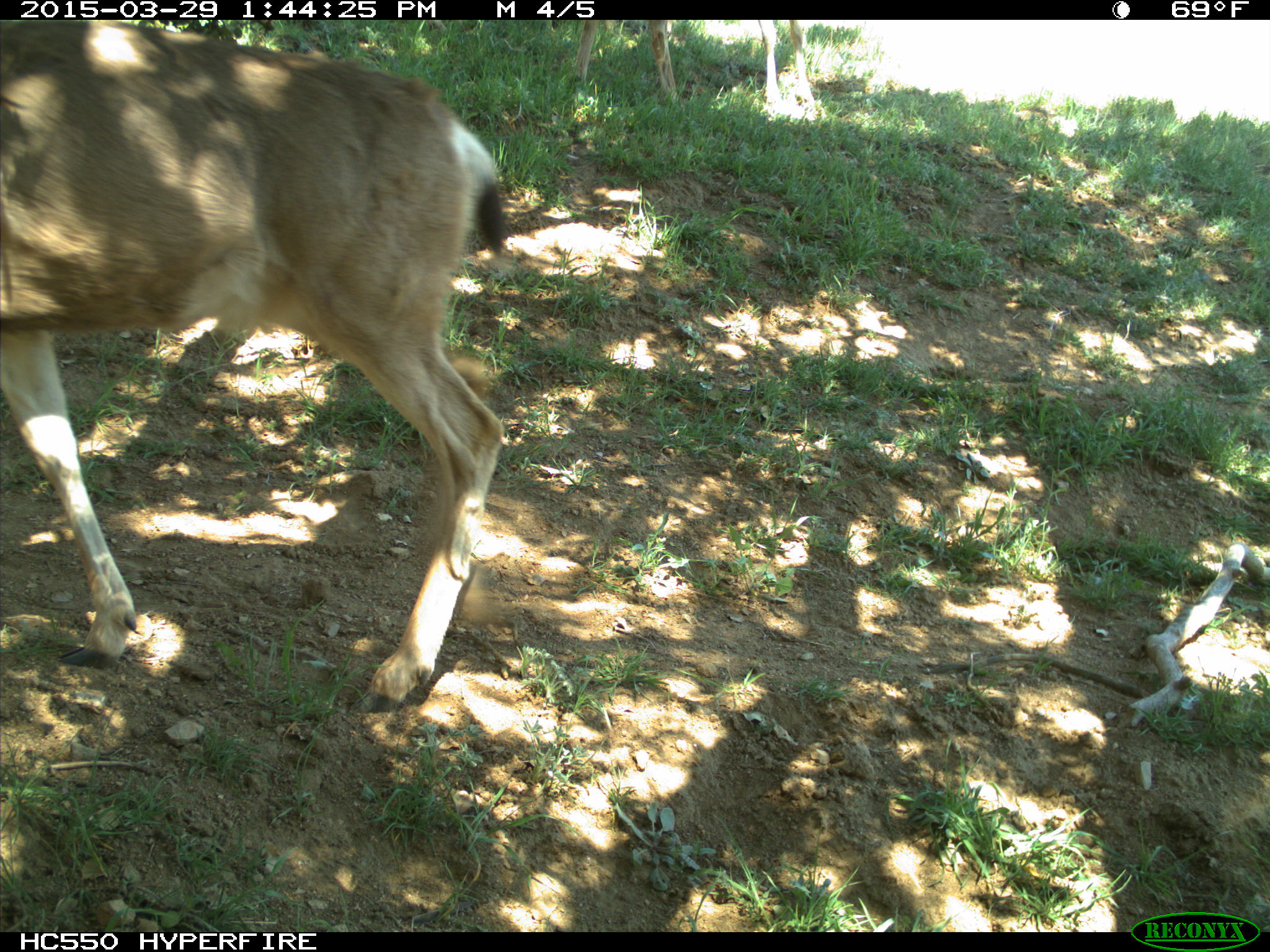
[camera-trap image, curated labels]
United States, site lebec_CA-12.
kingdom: Animalia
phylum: Chordata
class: Mammalia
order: Artiodactyla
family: Cervidae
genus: Odocoileus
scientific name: Odocoileus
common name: deer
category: unidentified deer